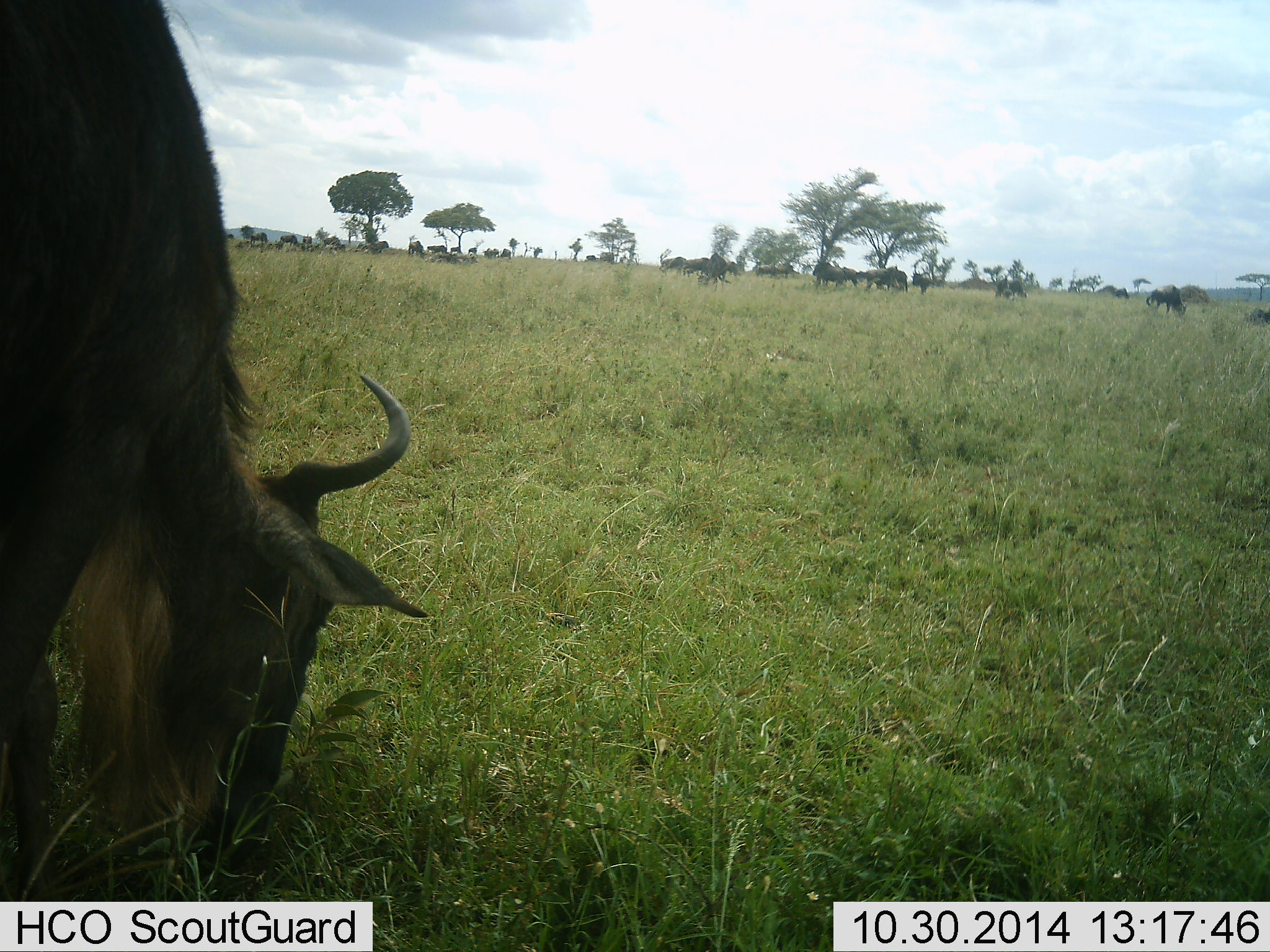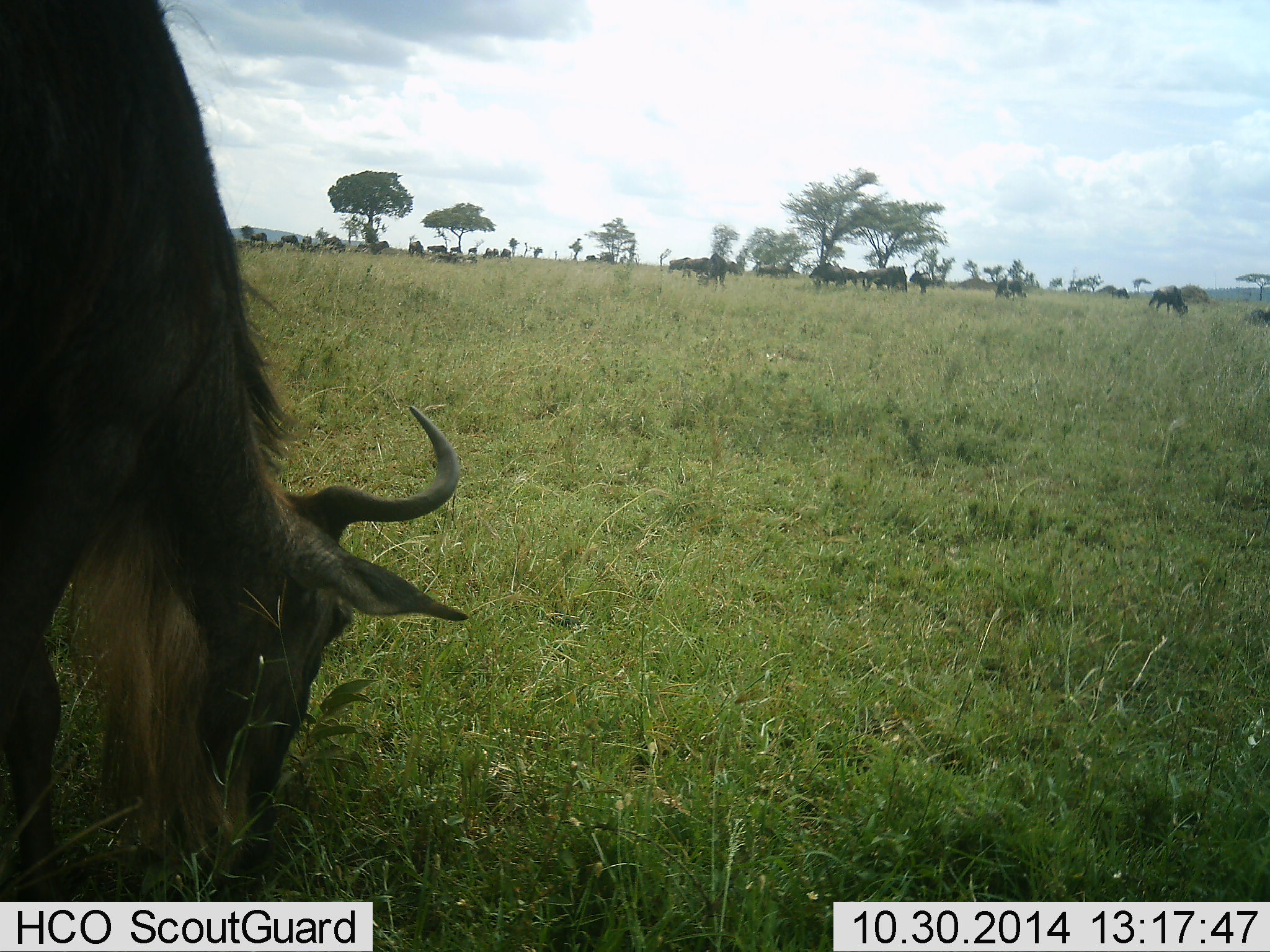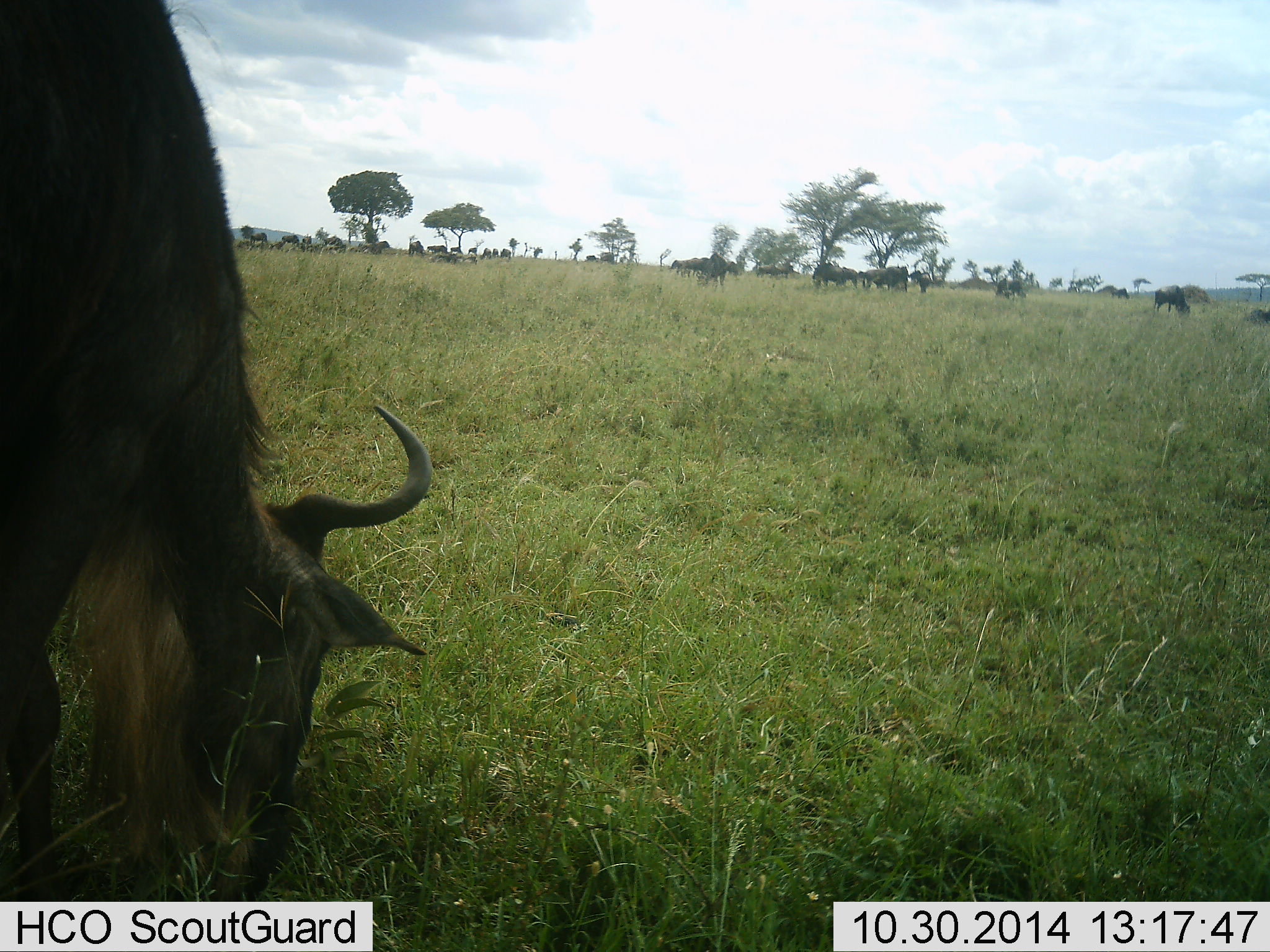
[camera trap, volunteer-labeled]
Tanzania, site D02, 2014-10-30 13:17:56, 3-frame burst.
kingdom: Animalia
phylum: Chordata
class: Mammalia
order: Artiodactyla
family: Bovidae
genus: Connochaetes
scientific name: Connochaetes taurinus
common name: blue wildebeest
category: wildebeest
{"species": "wildebeest (blue wildebeest) (Connochaetes taurinus)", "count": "11-50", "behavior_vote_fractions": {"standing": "40%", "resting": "20%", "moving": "40%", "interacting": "0%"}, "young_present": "0%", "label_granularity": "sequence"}